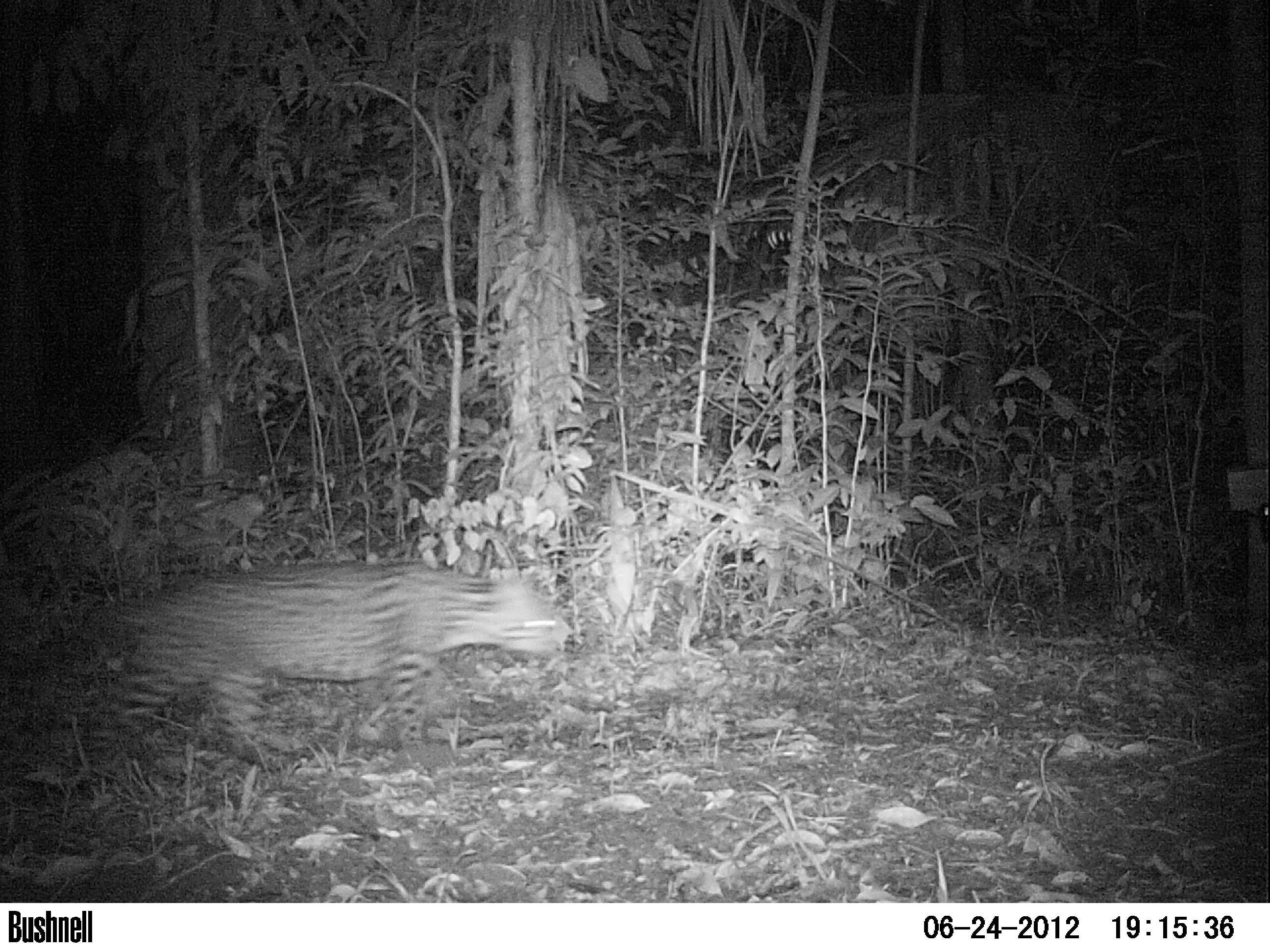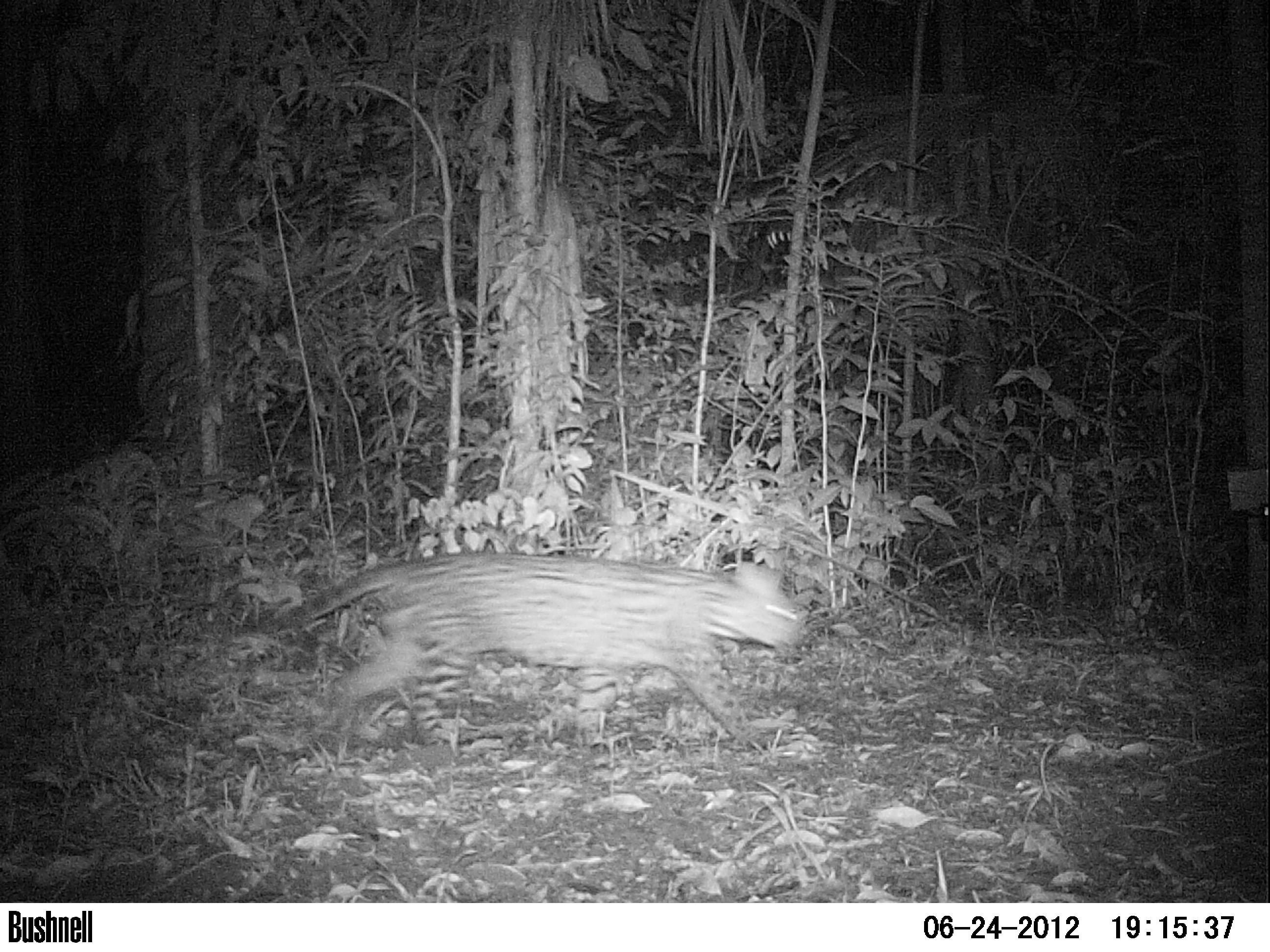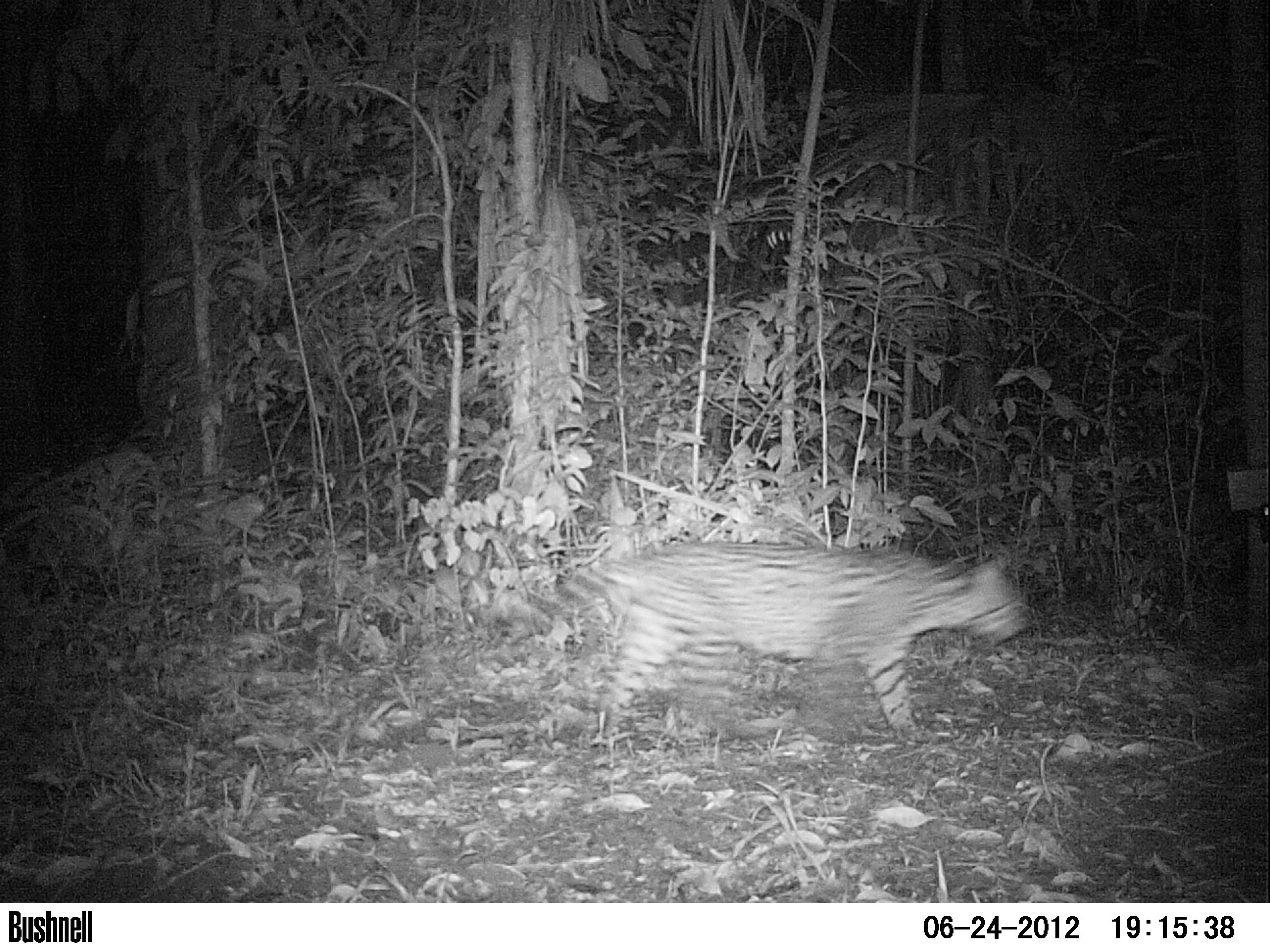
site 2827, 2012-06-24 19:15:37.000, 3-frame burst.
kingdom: Animalia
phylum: Chordata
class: Mammalia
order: Carnivora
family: Felidae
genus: Leopardus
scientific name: Leopardus pardalis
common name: ocelot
Leopardus pardalis (ocelot), count 1, age adult.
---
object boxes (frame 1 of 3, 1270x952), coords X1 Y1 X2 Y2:
leopardus pardalis: 88 537 570 767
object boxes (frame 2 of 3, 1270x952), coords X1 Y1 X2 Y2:
leopardus pardalis: 258 549 811 740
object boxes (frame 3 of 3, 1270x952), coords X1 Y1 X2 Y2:
leopardus pardalis: 541 538 1033 739